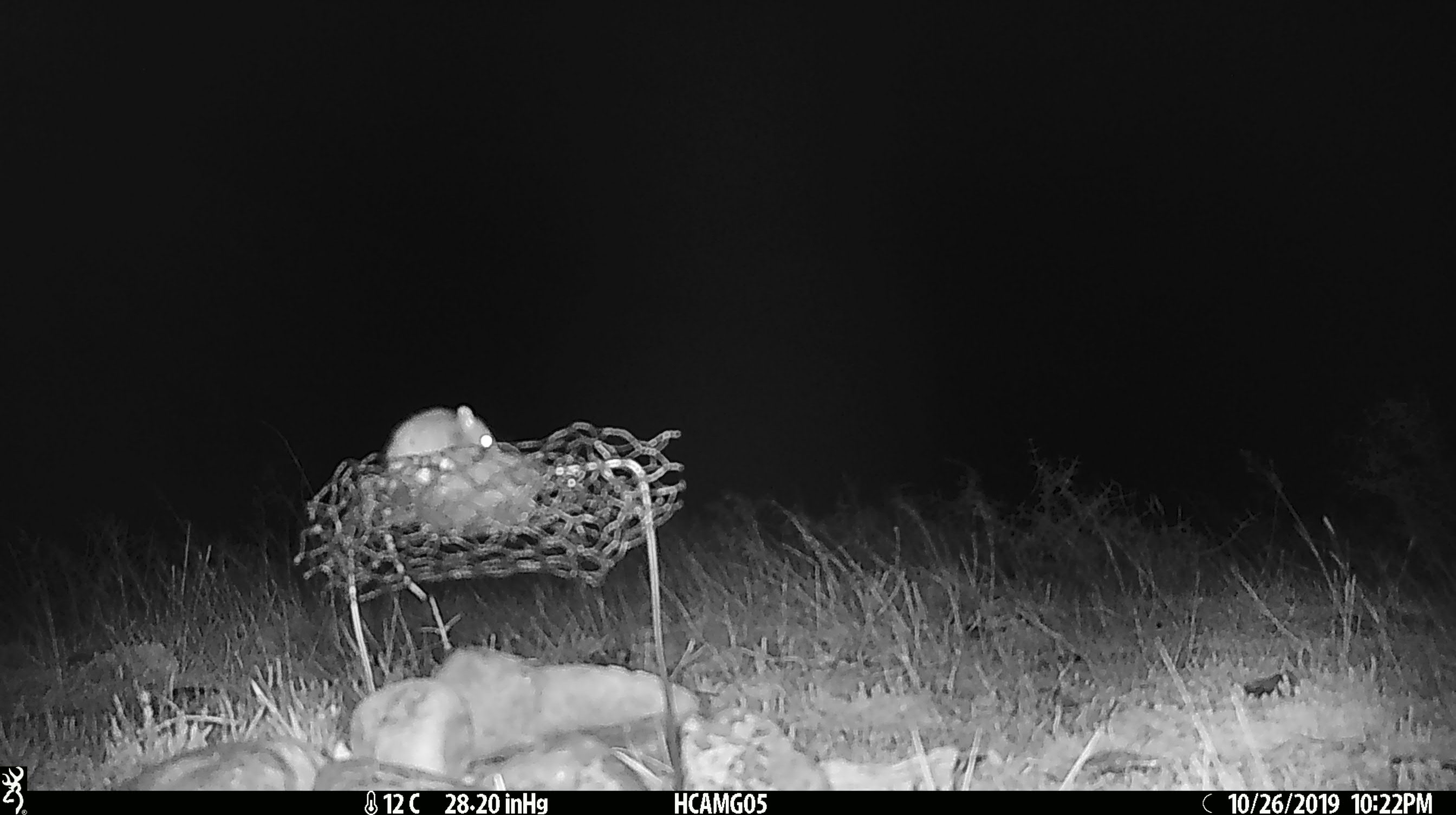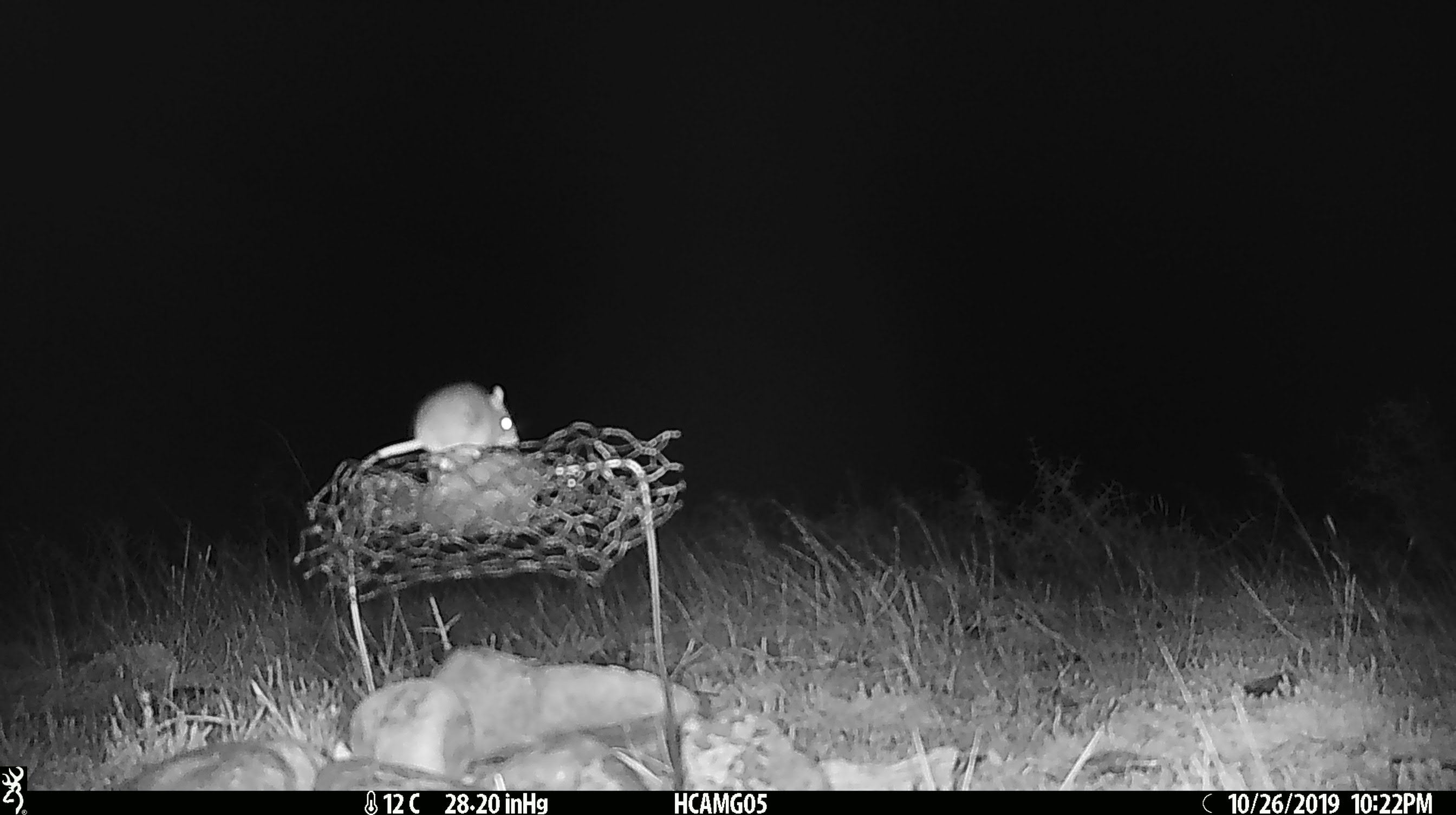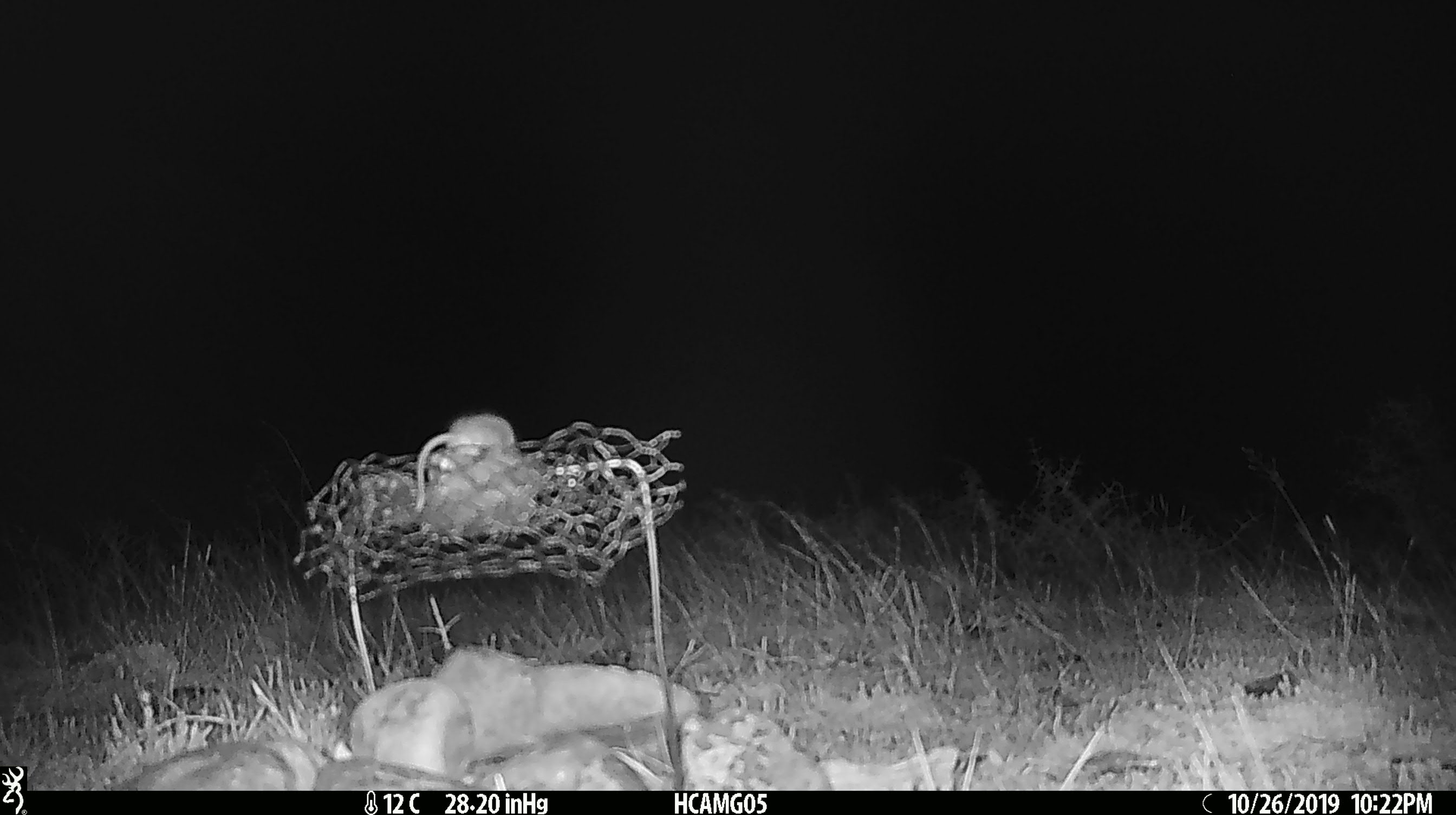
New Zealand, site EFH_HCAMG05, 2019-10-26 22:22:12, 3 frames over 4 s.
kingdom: Animalia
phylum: Chordata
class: Mammalia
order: Rodentia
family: Muridae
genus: Mus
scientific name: Mus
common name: mouse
Mouse (Mus).